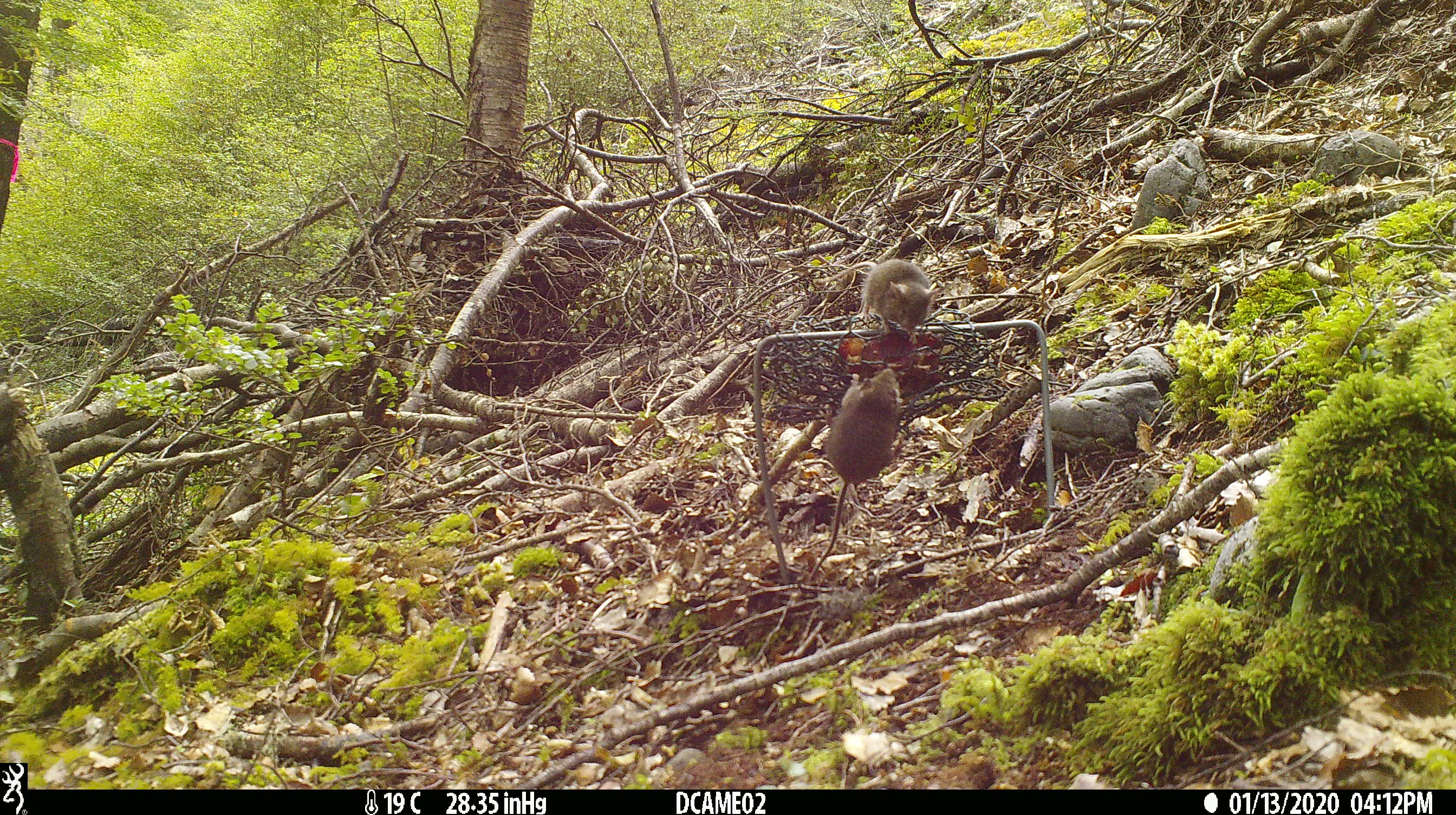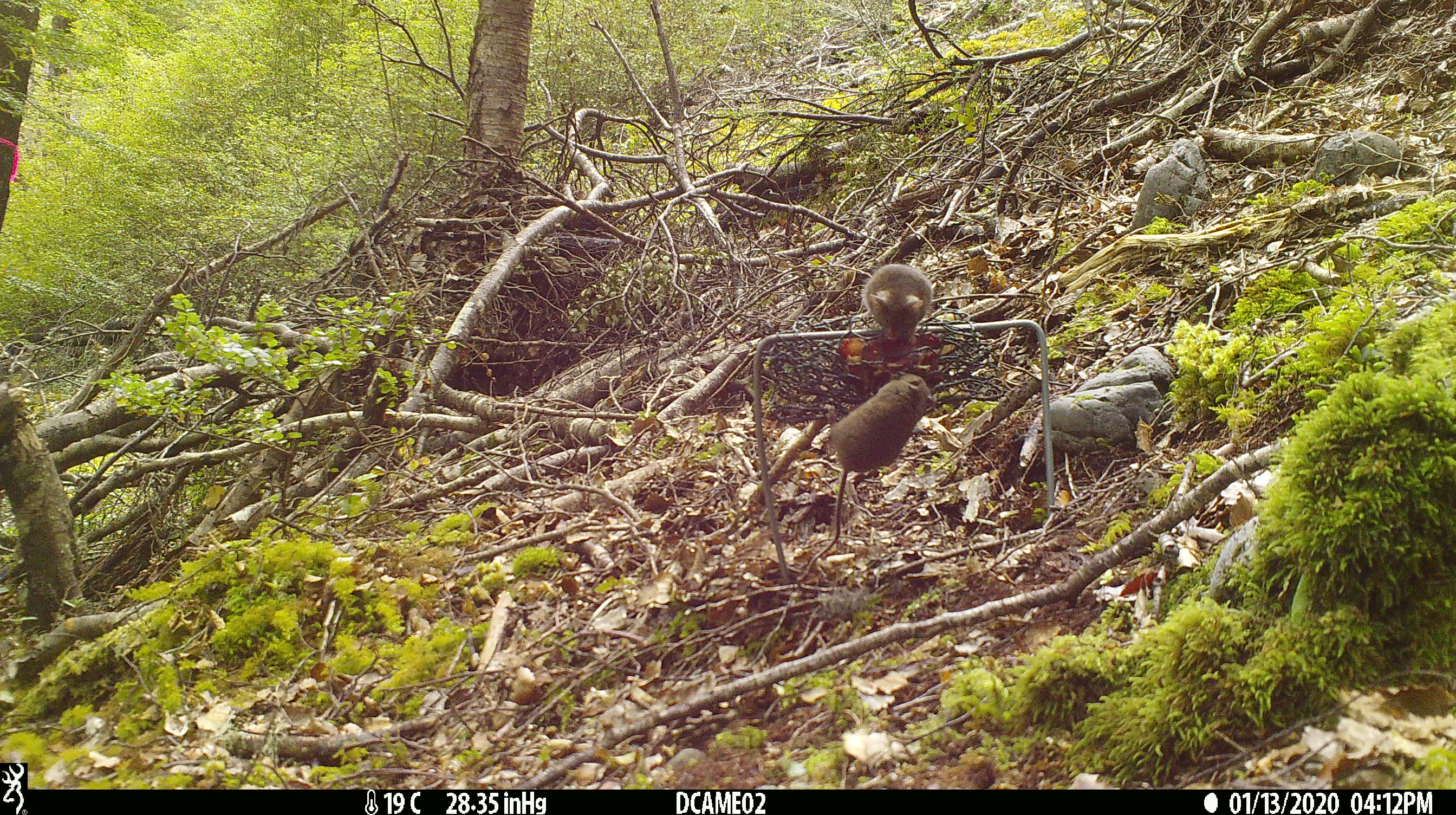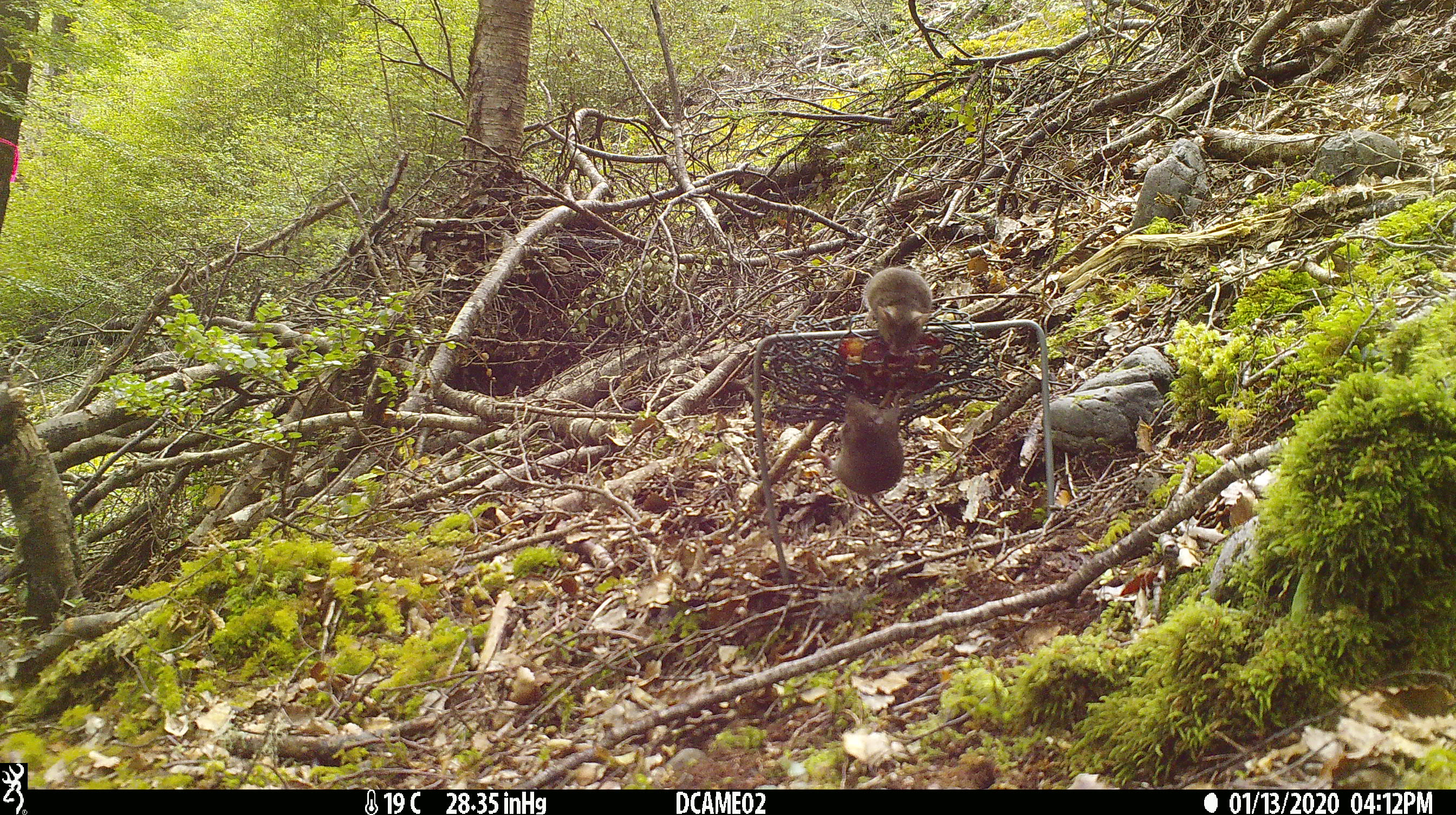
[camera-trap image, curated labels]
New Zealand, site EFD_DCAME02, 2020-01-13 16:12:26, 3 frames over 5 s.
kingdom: Animalia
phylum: Chordata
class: Mammalia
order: Rodentia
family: Muridae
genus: Mus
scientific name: Mus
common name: mouse